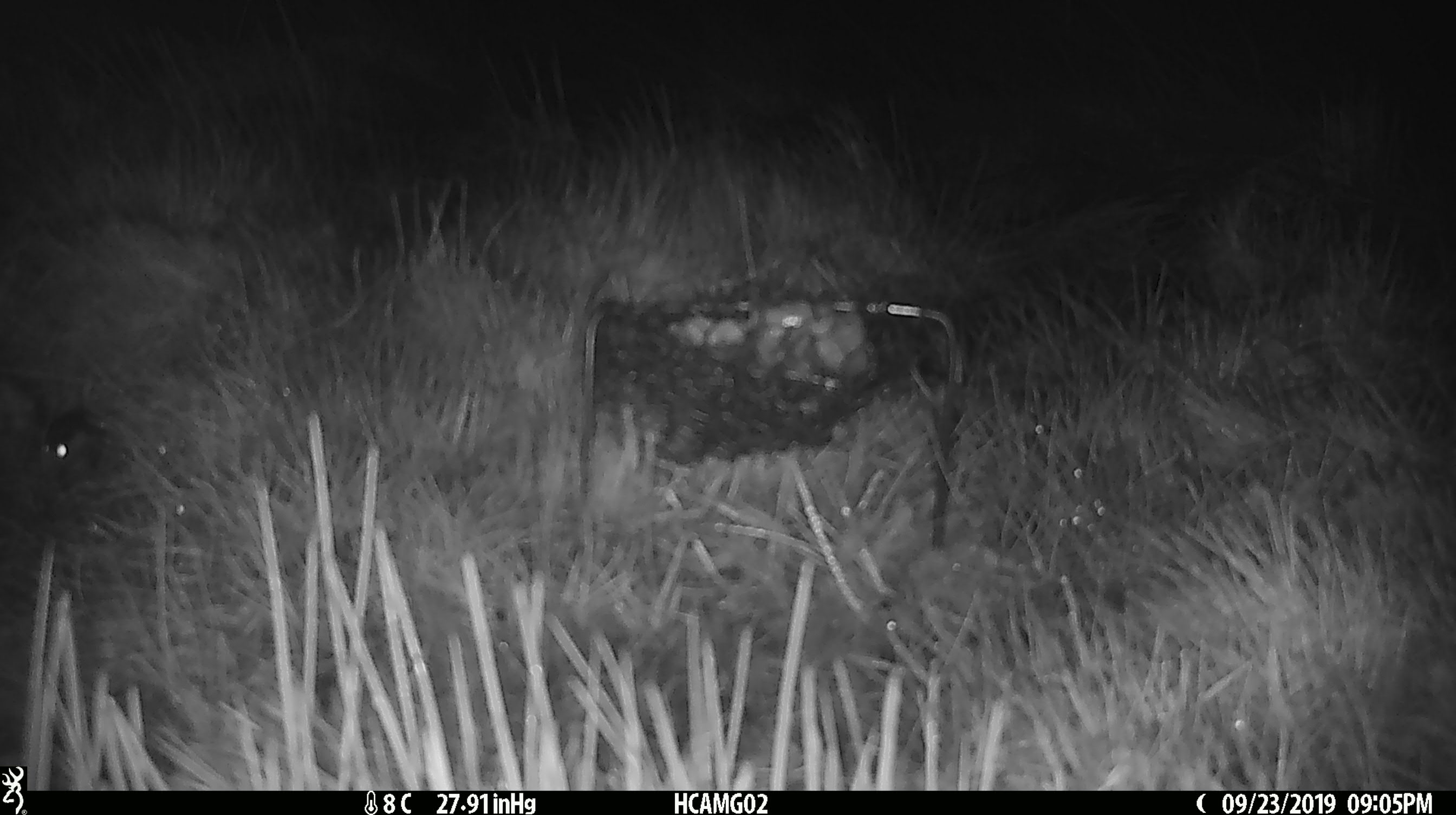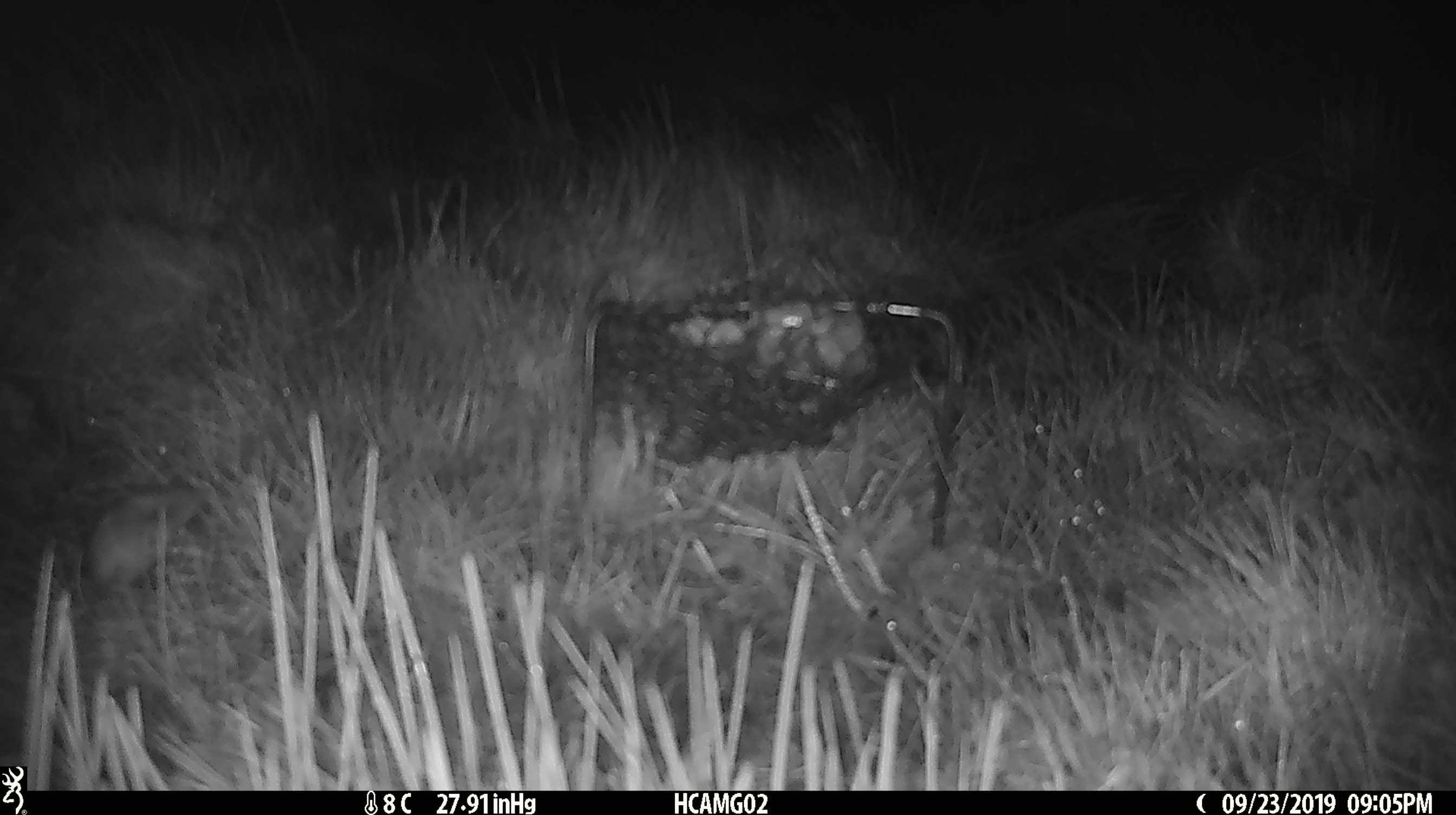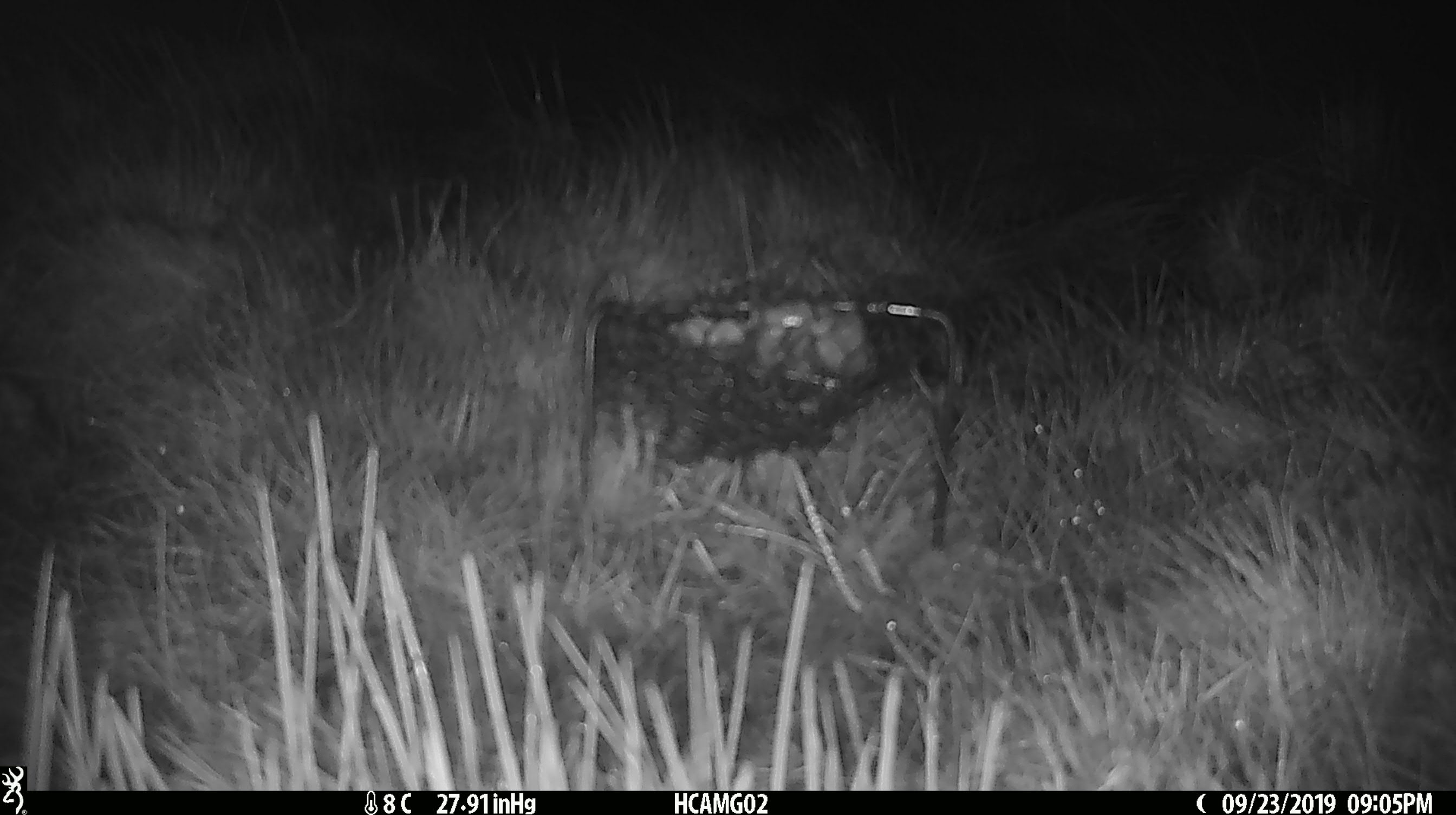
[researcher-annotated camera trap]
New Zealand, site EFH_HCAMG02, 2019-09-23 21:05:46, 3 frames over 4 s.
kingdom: Animalia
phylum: Chordata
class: Mammalia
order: Rodentia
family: Muridae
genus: Mus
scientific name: Mus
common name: mouse